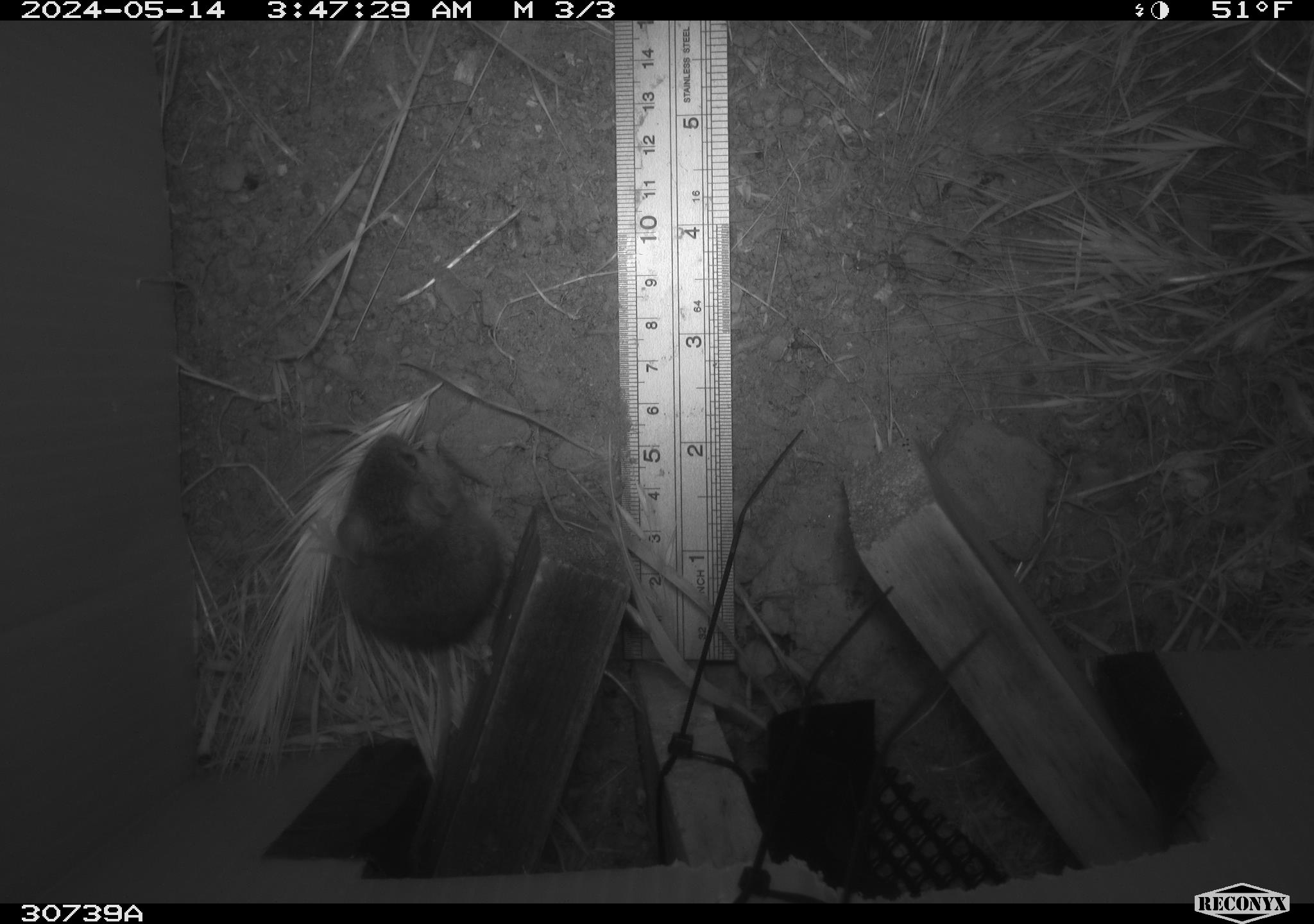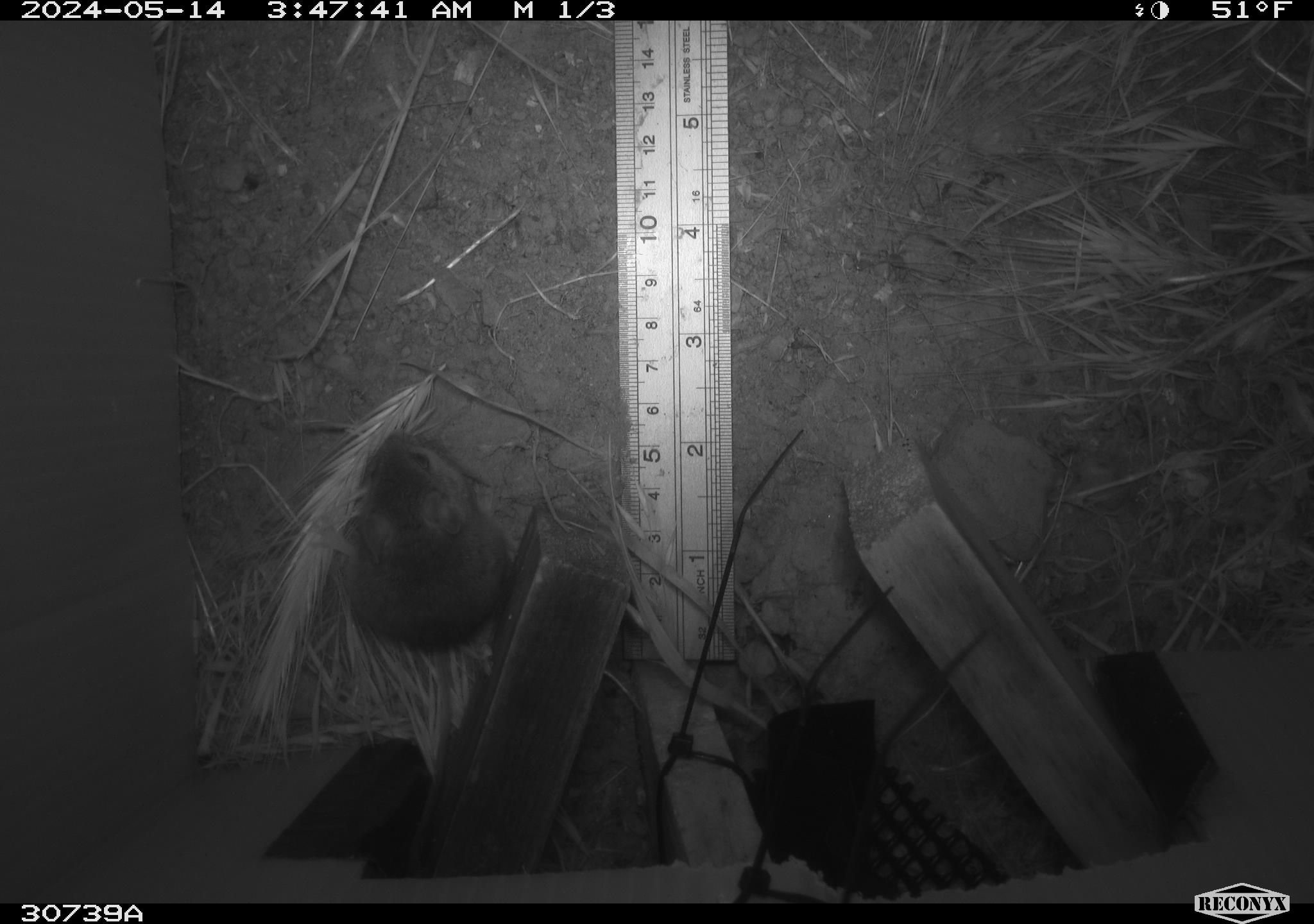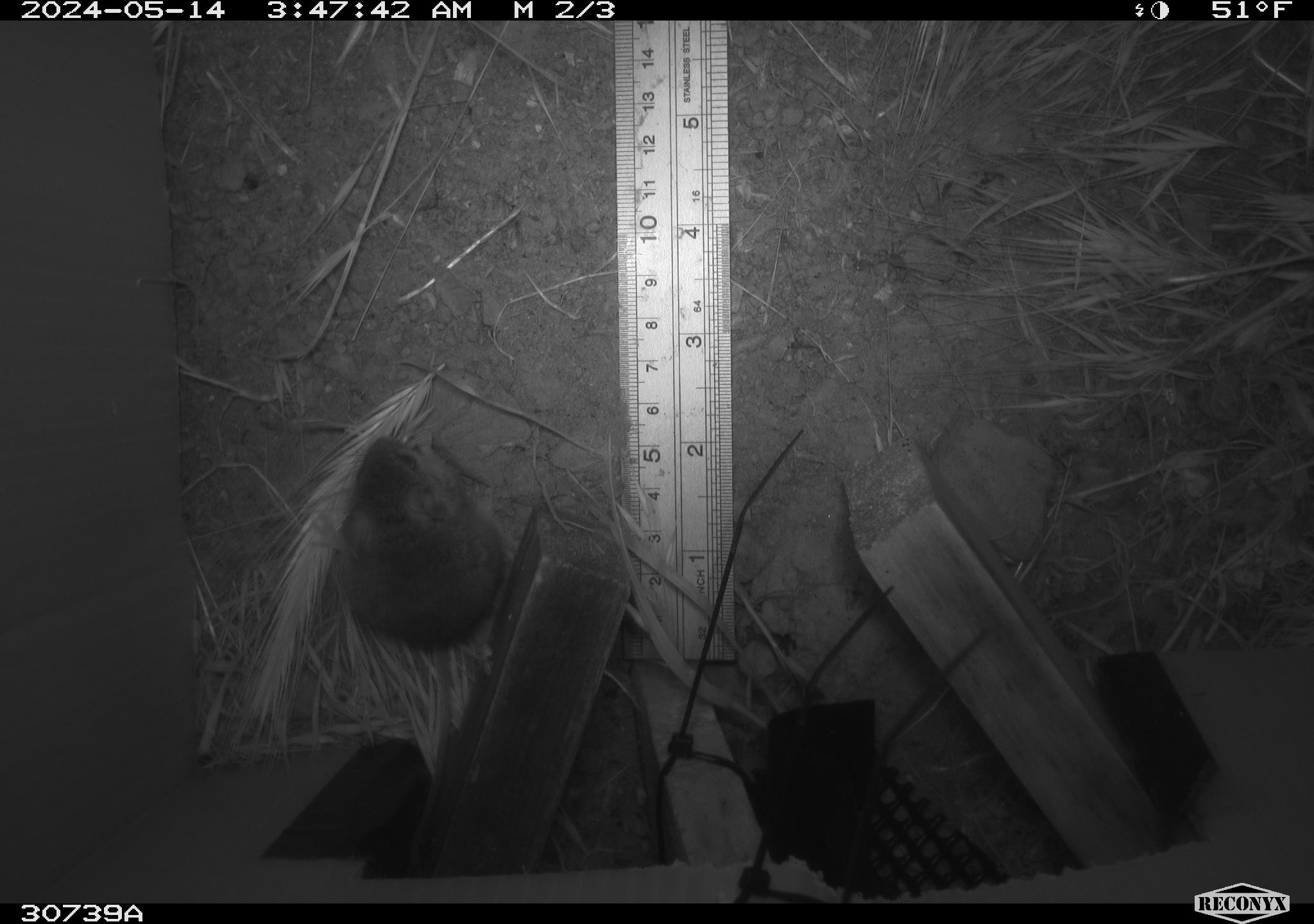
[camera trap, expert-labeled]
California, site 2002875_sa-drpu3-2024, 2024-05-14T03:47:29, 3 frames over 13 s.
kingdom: Animalia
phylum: Chordata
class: Mammalia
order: Rodentia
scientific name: Rodentia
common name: rodent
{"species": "rodent (Rodentia)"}